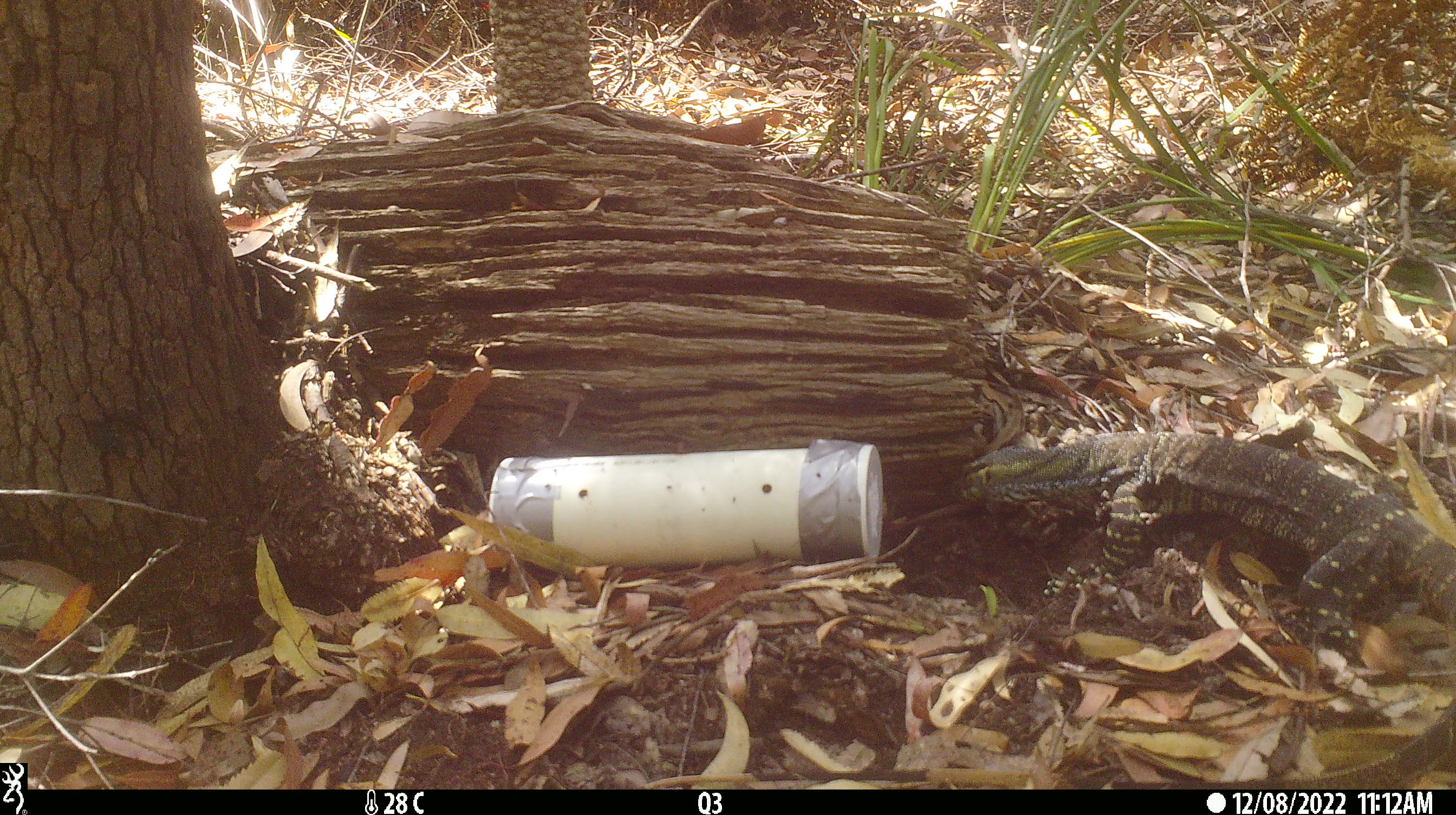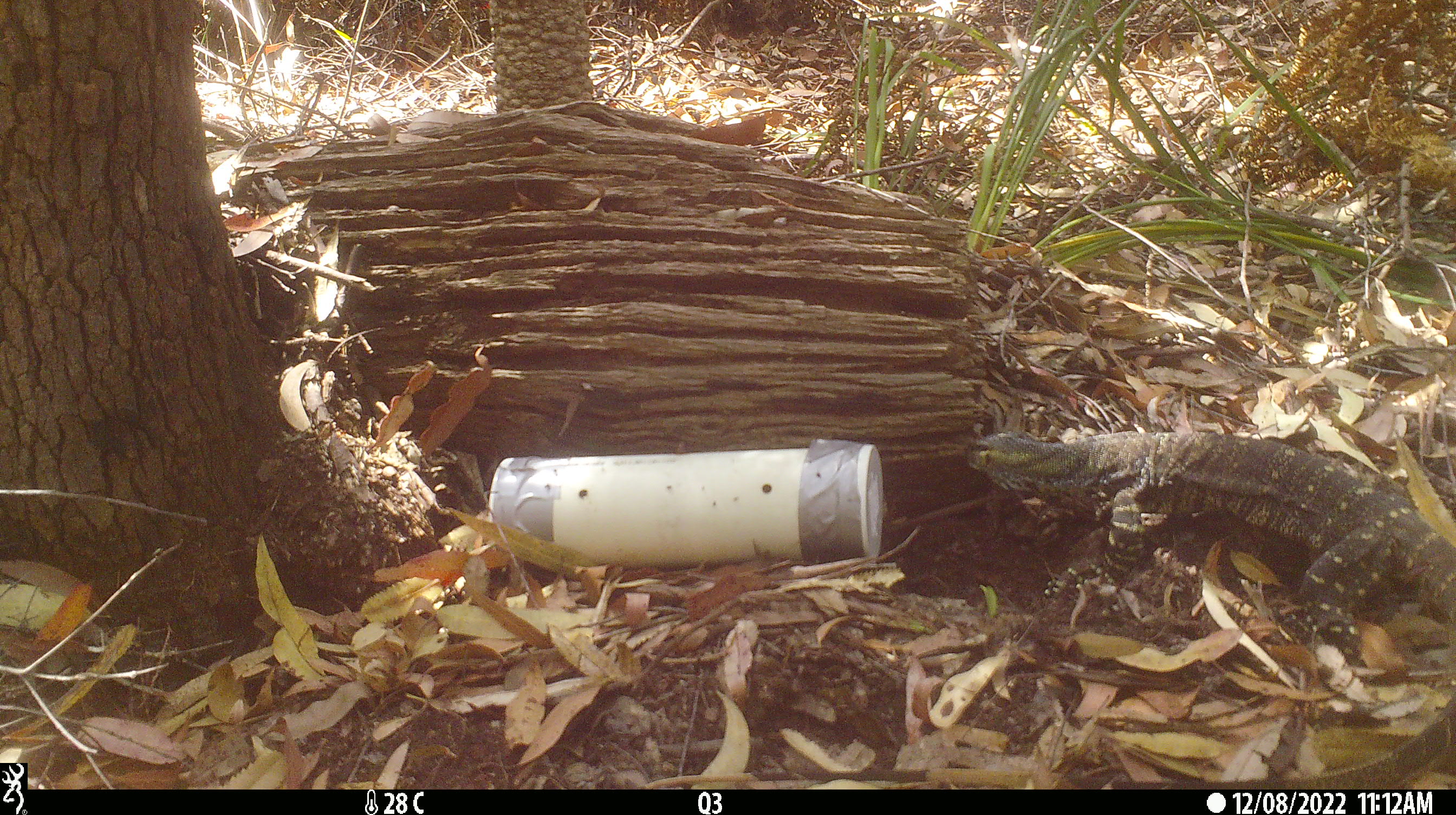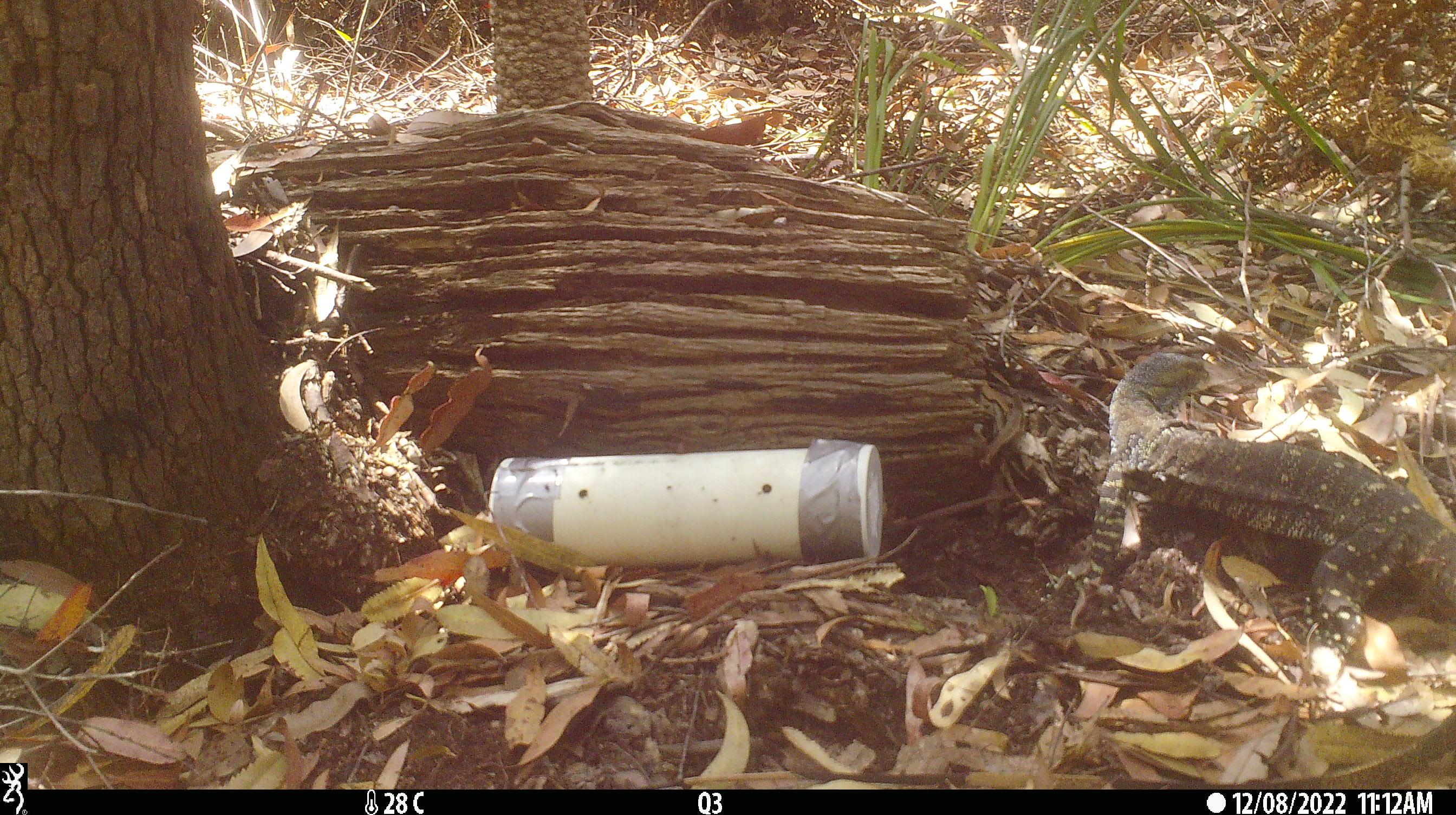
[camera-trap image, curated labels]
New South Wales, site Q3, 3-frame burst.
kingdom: Animalia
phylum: Chordata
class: Reptilia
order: Squamata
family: Varanidae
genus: Varanus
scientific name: Varanus varius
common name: lace monitor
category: goanna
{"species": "goanna (lace monitor) (Varanus varius)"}